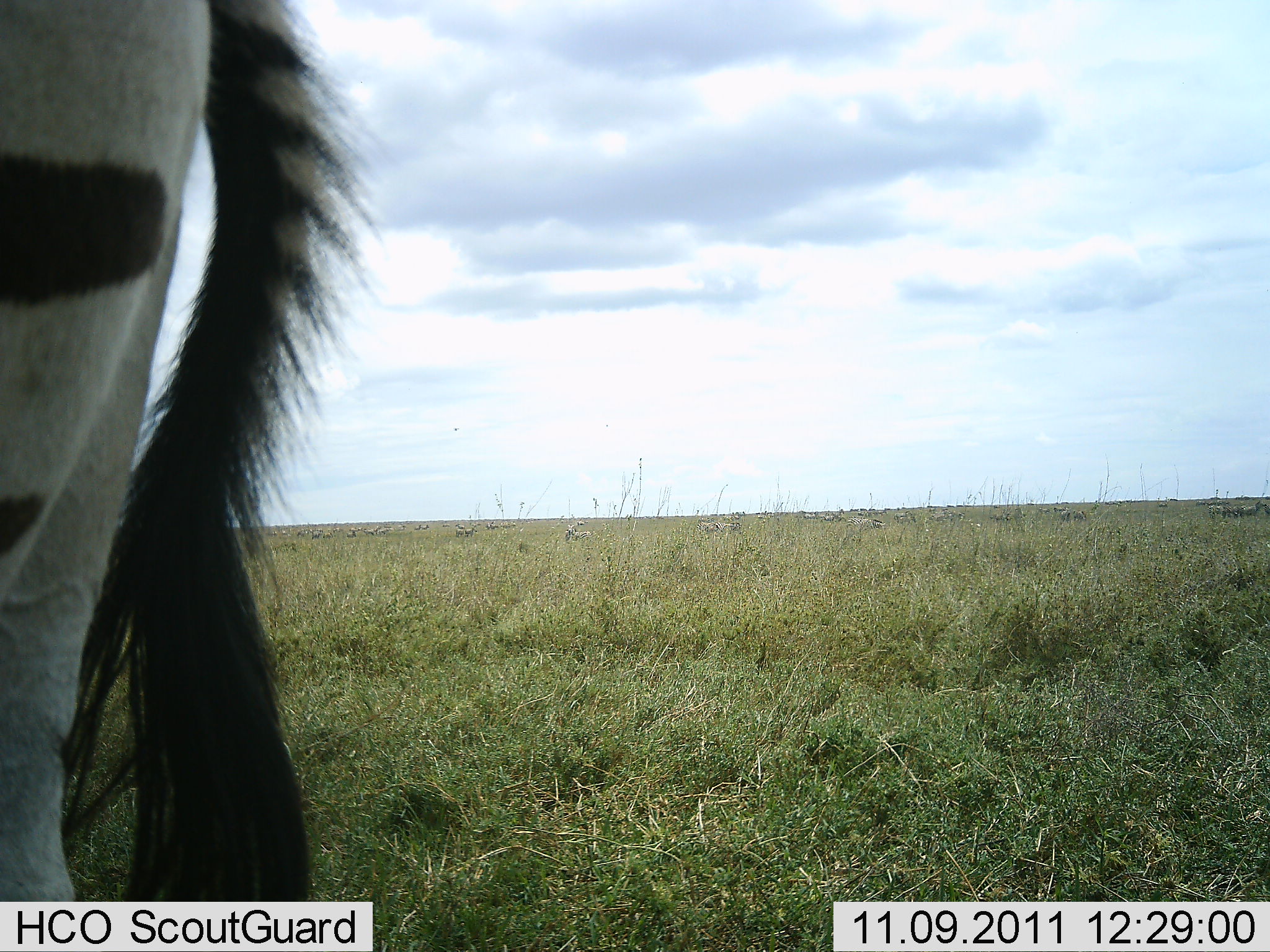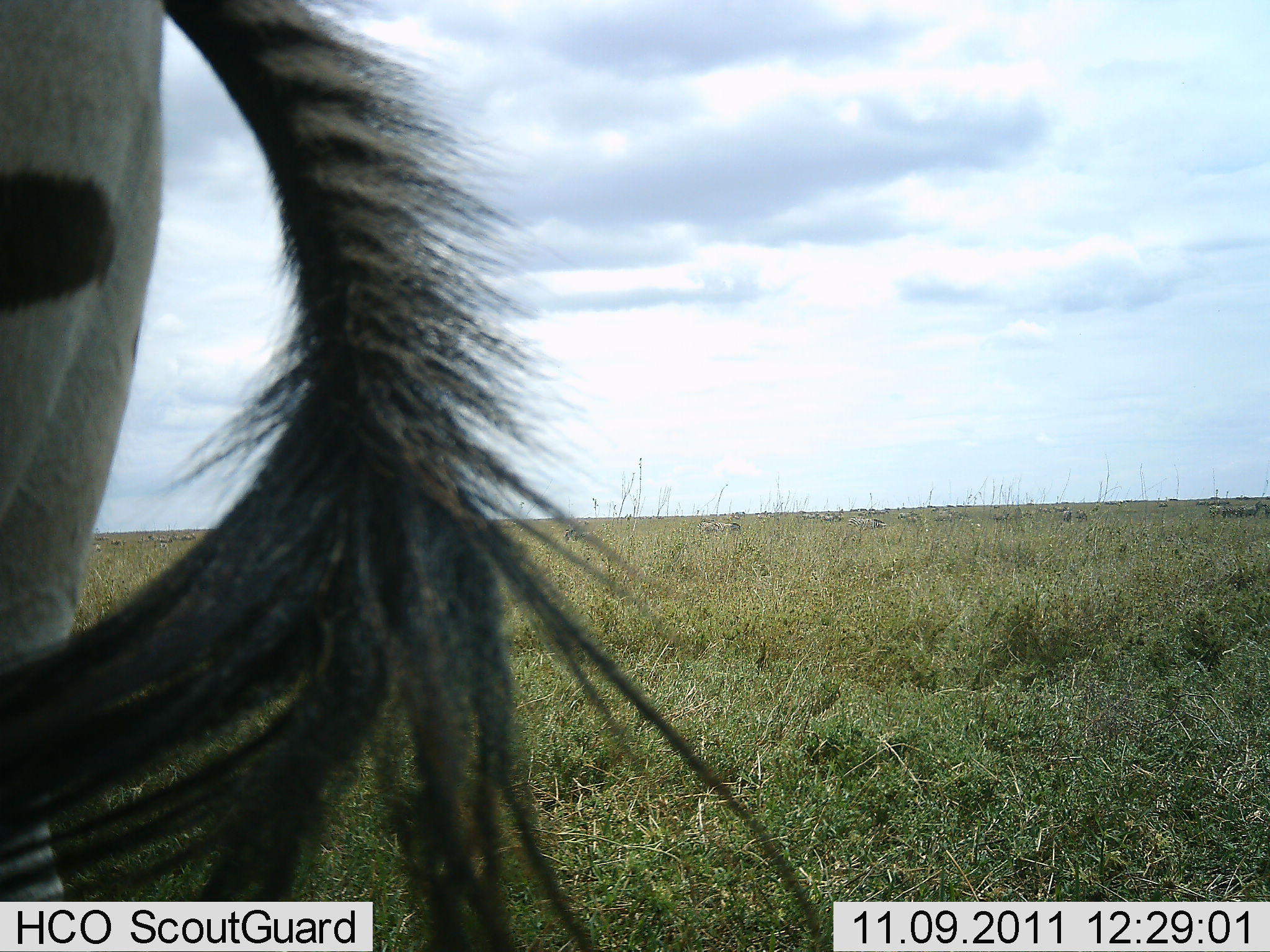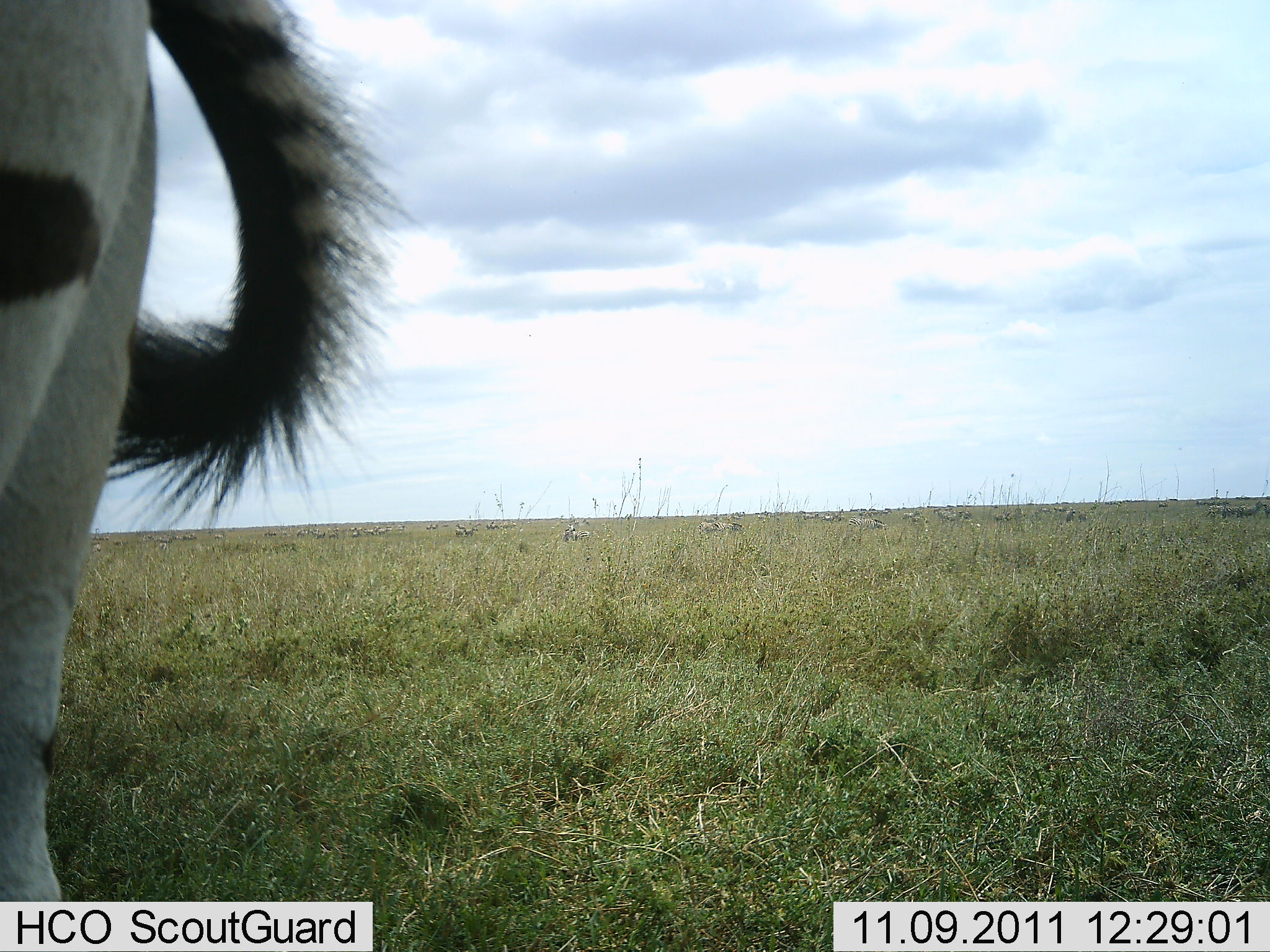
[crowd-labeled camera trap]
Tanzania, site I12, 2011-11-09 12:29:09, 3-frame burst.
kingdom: Animalia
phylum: Chordata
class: Mammalia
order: Perissodactyla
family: Equidae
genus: Equus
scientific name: Equus quagga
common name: plains zebra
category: zebra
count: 1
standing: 83%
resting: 8%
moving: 0%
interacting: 0%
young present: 0%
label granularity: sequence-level